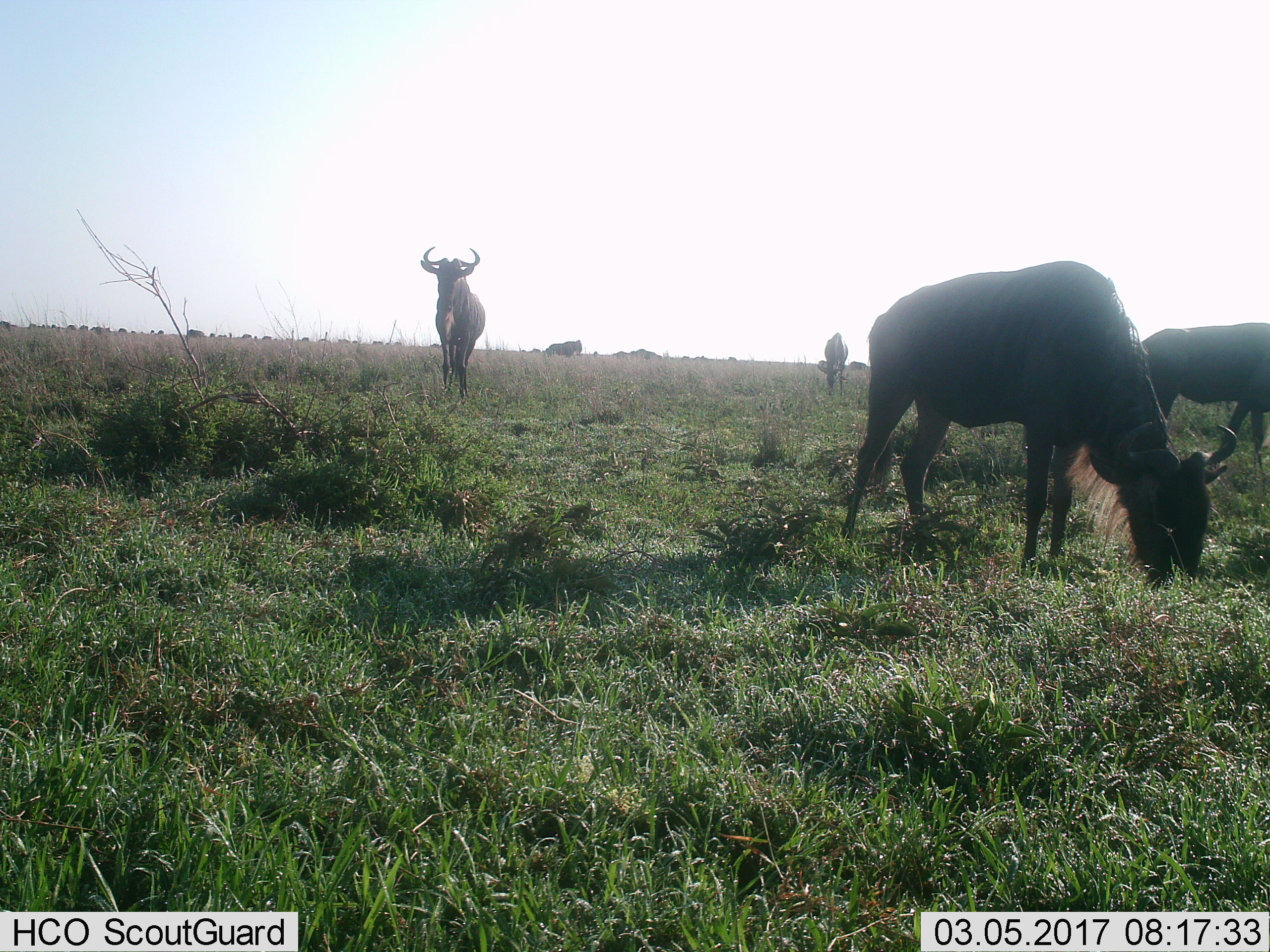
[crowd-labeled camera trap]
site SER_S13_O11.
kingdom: Animalia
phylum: Chordata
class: Mammalia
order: Artiodactyla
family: Bovidae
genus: Connochaetes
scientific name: Connochaetes taurinus taurinus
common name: blue wildebeest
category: wildebeestblue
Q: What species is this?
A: Wildebeestblue (blue wildebeest) (Connochaetes taurinus taurinus).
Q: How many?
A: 5.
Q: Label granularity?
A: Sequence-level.